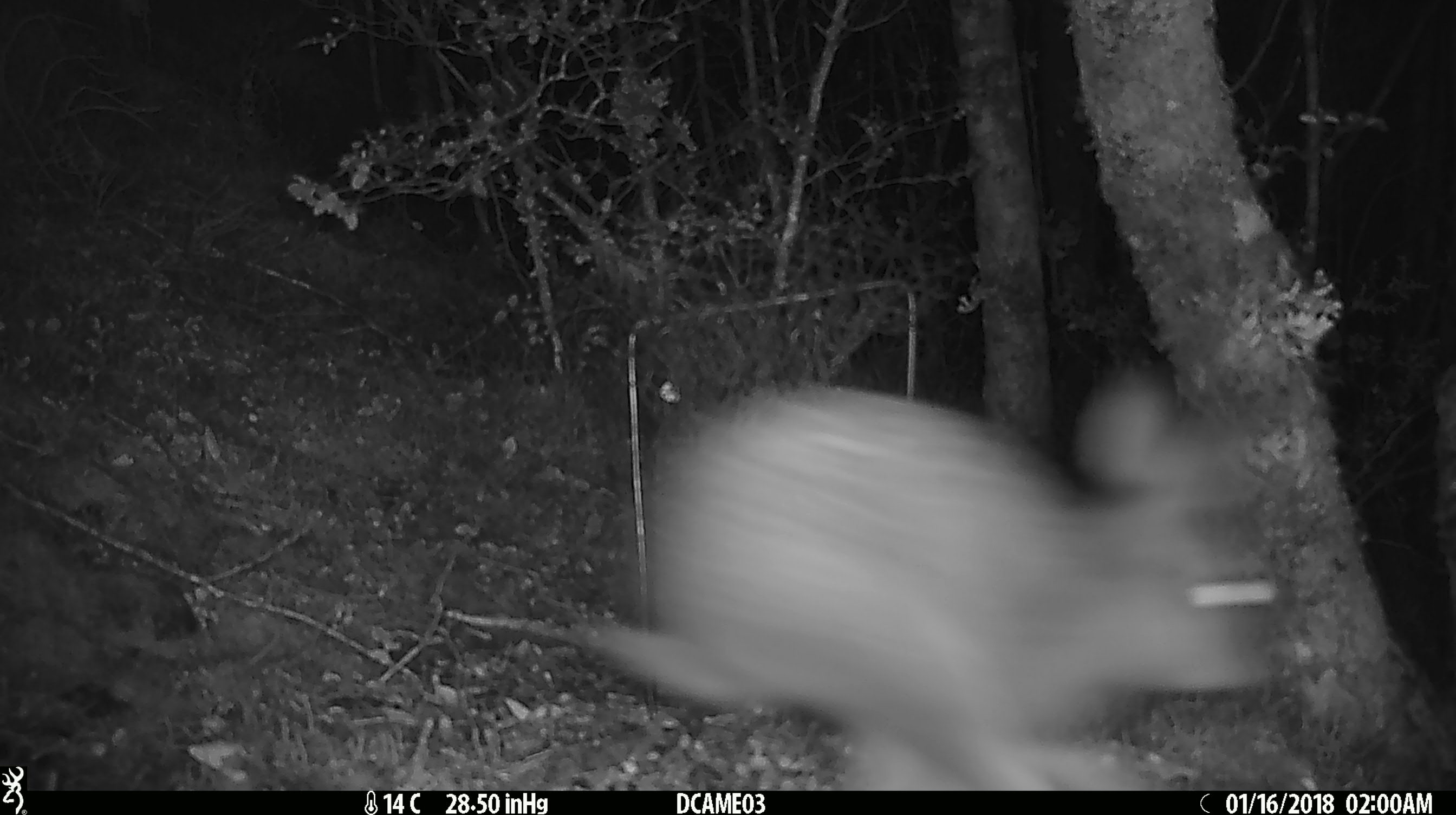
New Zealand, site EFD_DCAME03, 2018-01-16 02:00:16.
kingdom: Animalia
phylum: Chordata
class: Mammalia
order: Lagomorpha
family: Leporidae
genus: Oryctolagus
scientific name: Oryctolagus cuniculus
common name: european rabbit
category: rabbit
Rabbit (european rabbit) (Oryctolagus cuniculus).